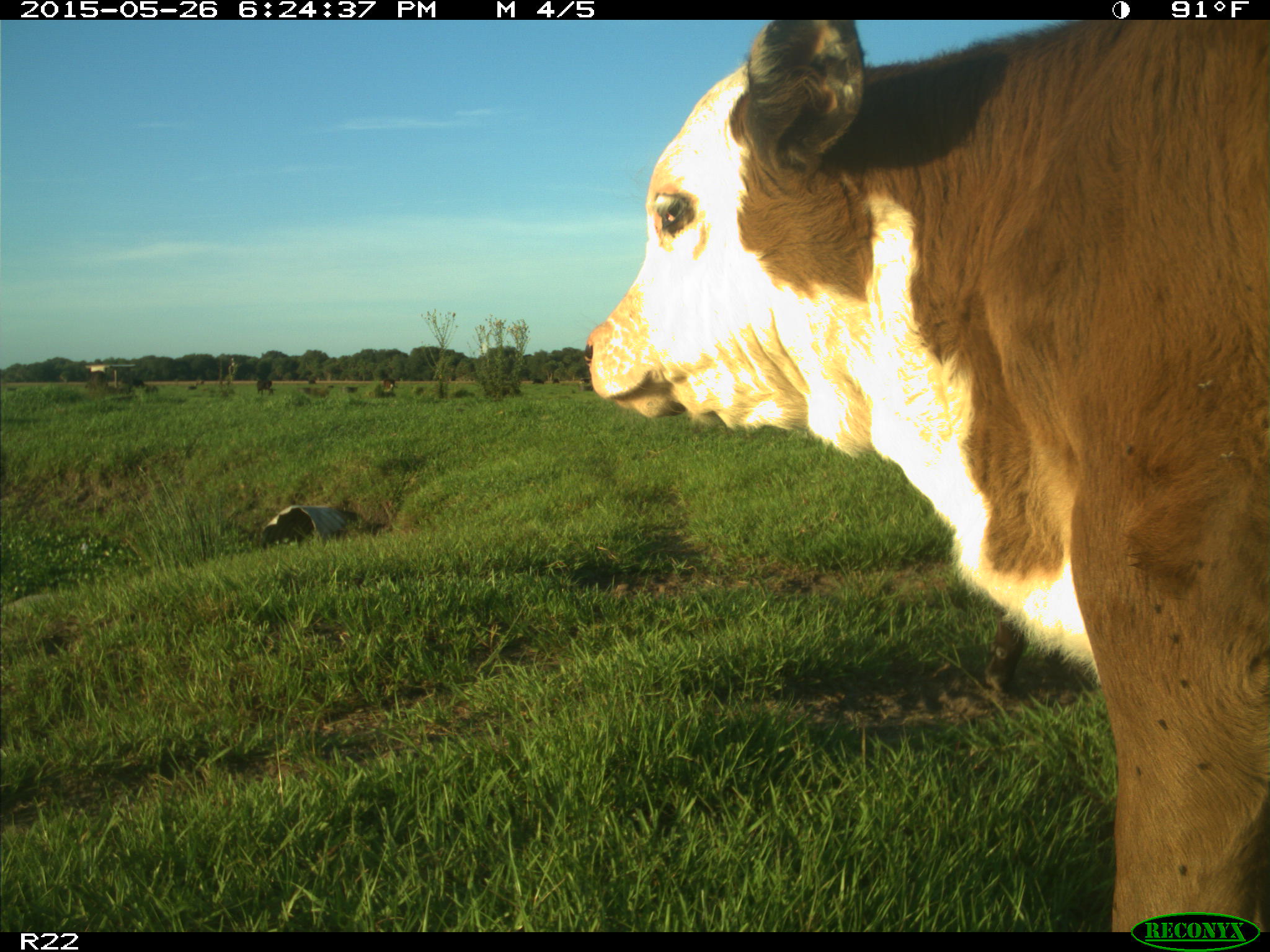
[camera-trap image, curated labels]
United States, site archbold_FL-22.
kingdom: Animalia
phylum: Chordata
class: Mammalia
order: Artiodactyla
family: Bovidae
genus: Bos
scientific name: Bos taurus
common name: domestic cow